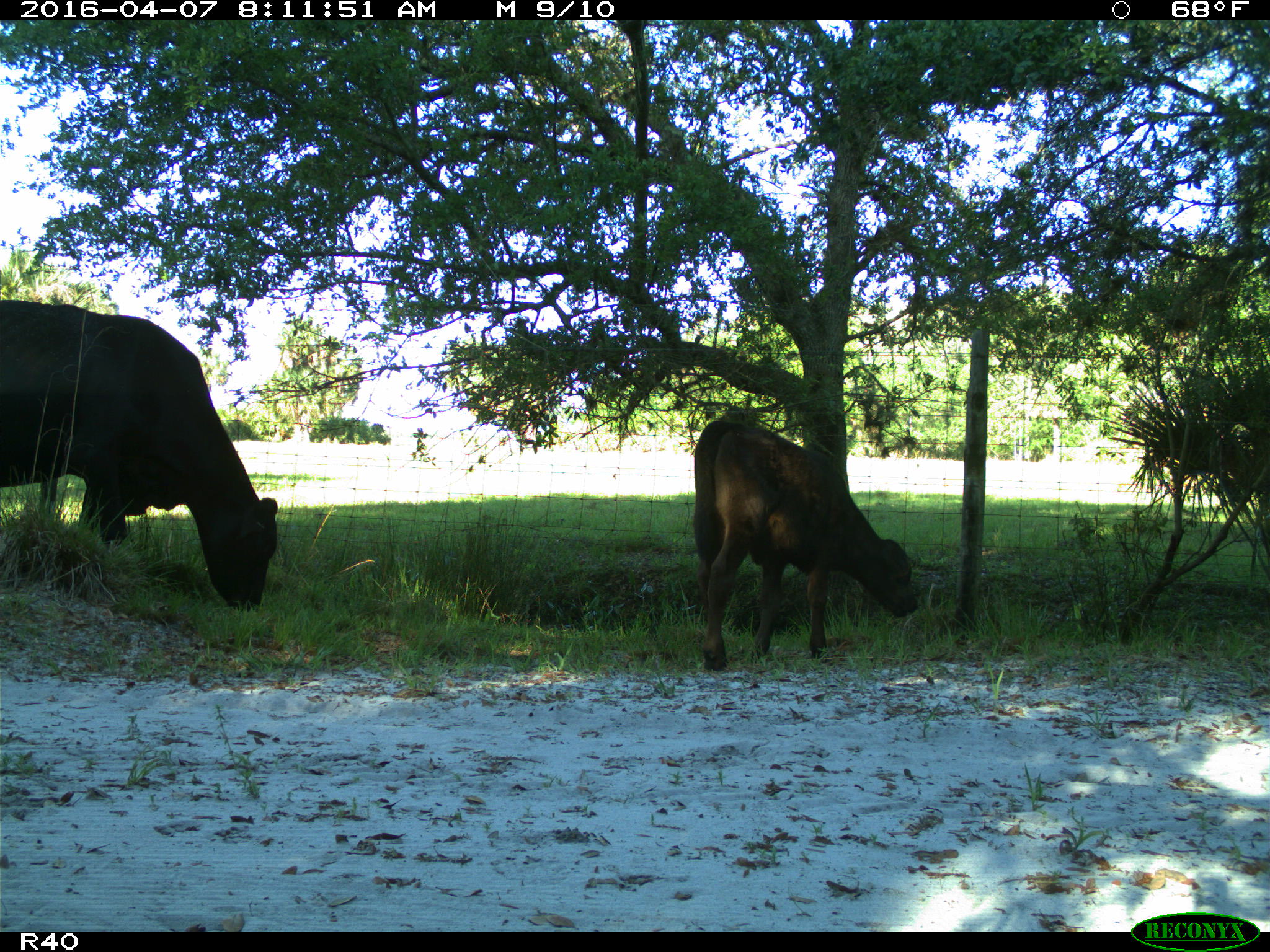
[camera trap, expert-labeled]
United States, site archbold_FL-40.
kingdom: Animalia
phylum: Chordata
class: Mammalia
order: Artiodactyla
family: Bovidae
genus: Bos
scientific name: Bos taurus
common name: domestic cow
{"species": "Bos taurus (domestic cow)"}